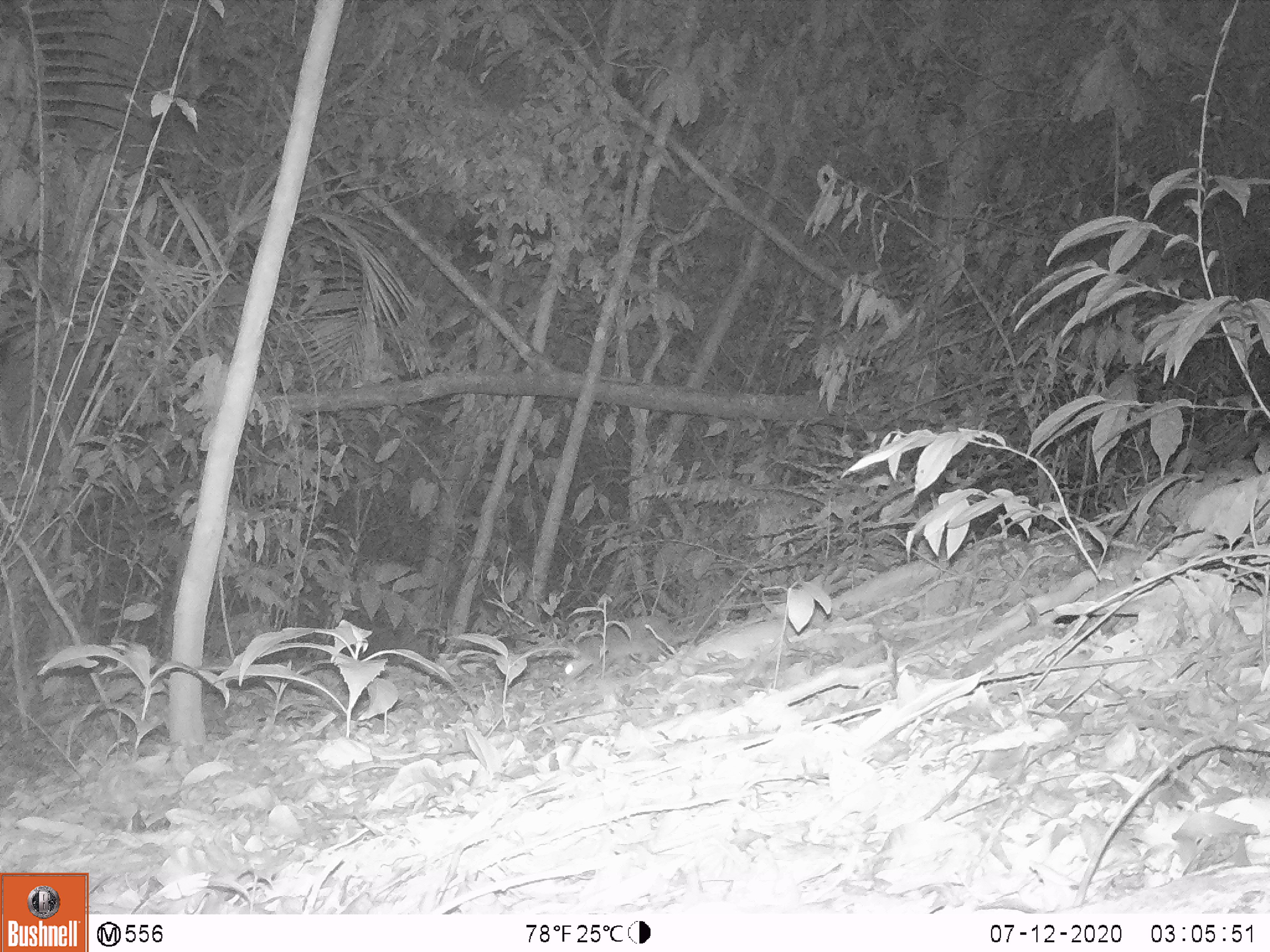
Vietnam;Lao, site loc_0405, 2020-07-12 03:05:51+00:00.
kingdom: Animalia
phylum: Chordata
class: Mammalia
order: Carnivora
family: Mustelidae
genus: Melogale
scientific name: Melogale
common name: ferret badger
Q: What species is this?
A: Ferret badger (Melogale).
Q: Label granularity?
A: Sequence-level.